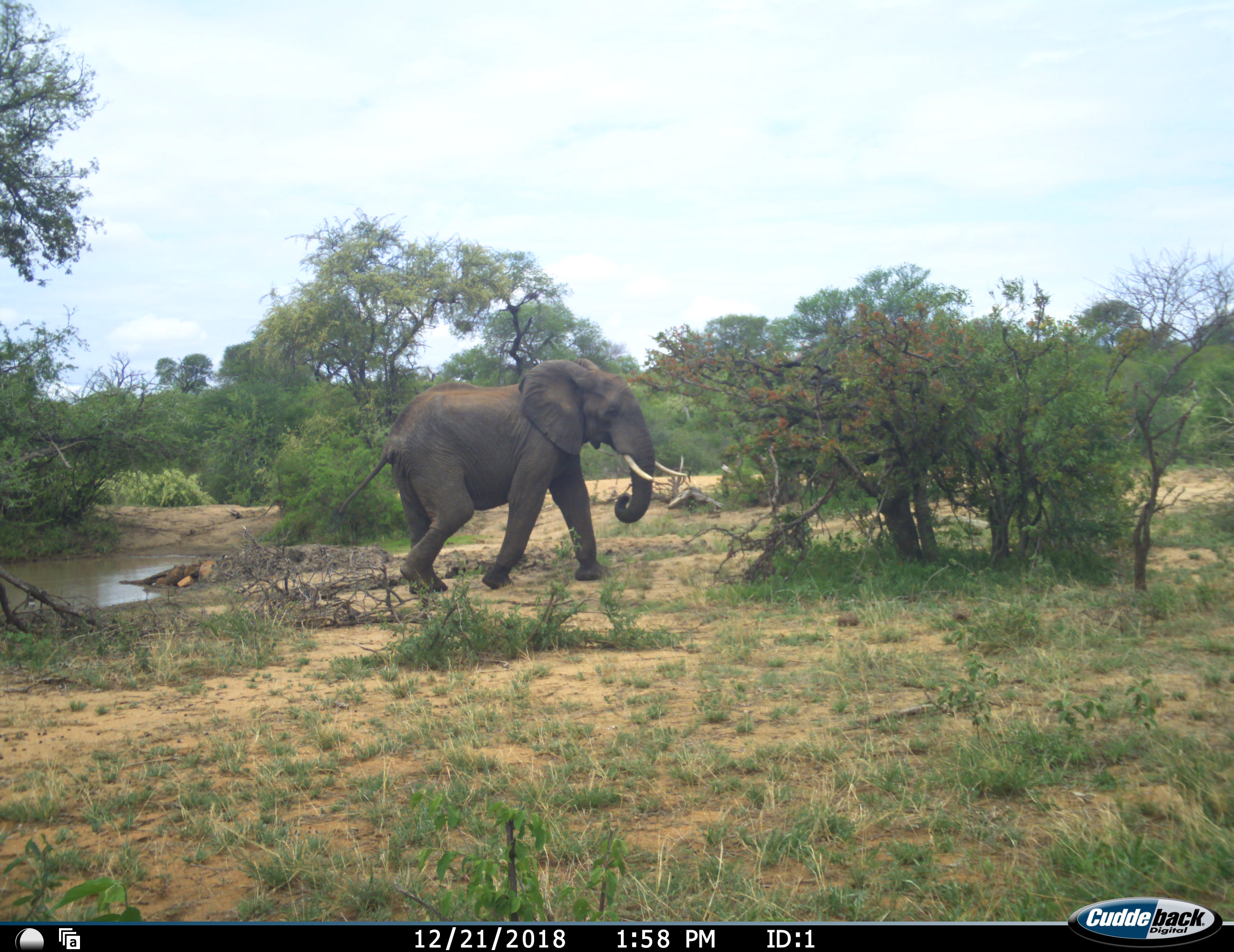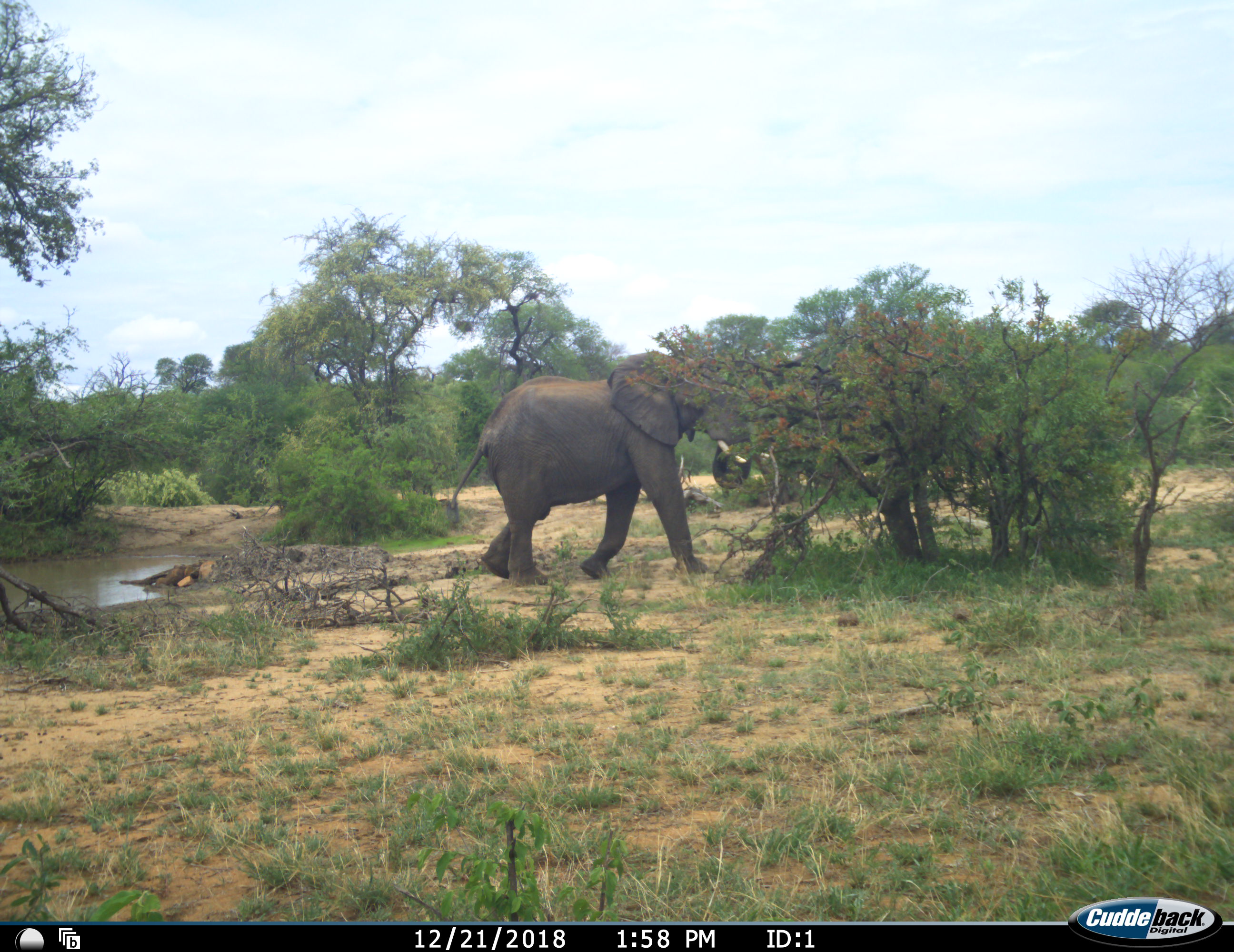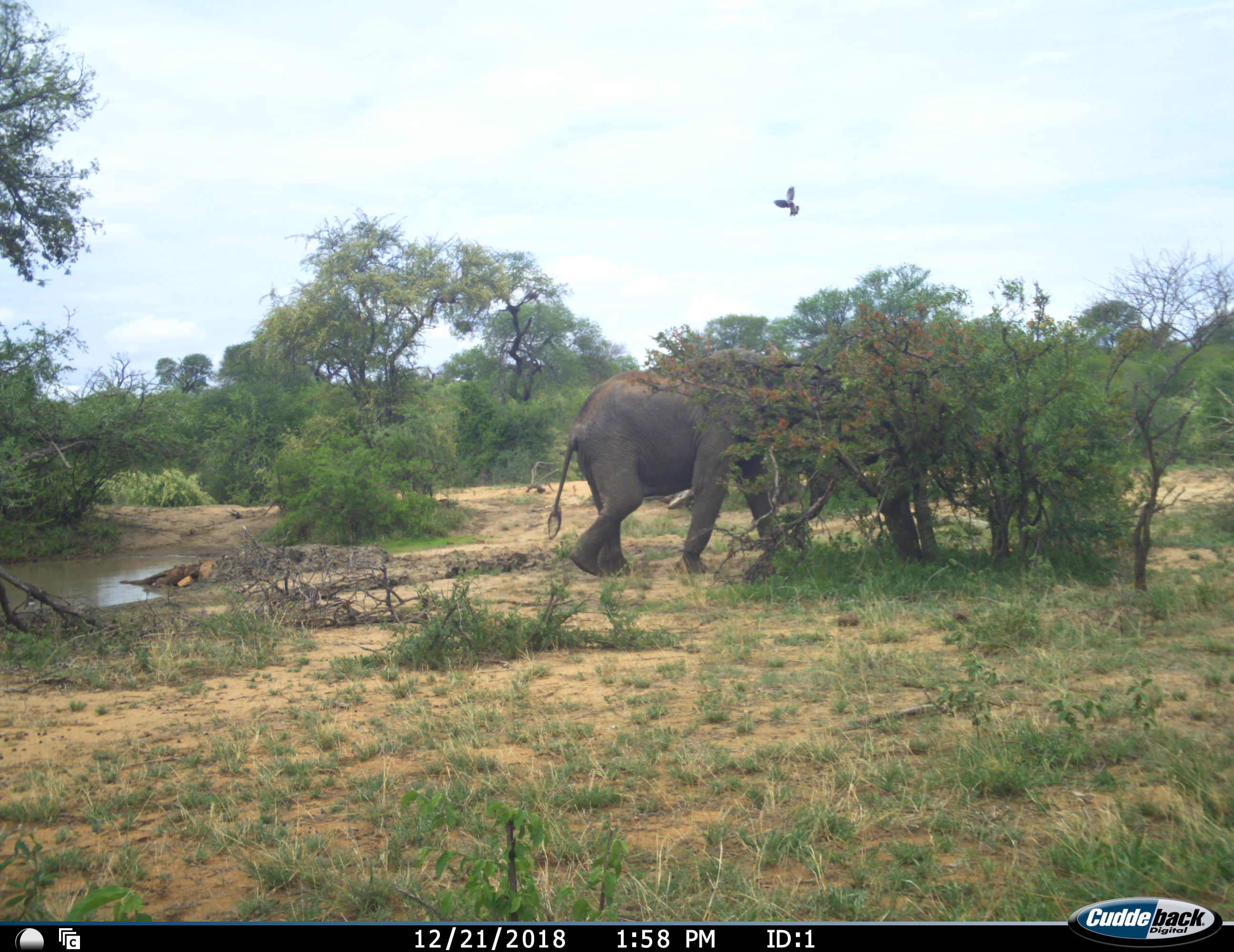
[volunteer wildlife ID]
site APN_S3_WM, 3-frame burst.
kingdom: Animalia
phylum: Chordata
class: Aves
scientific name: Aves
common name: bird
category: birdother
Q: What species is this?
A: Birdother (bird) (Aves).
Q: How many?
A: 1.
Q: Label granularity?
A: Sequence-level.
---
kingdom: Animalia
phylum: Chordata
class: Mammalia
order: Proboscidea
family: Elephantidae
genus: Loxodonta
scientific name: Loxodonta africana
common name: african bush elephant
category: elephant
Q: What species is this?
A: Elephant (african bush elephant) (Loxodonta africana).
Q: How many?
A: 1.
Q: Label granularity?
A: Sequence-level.